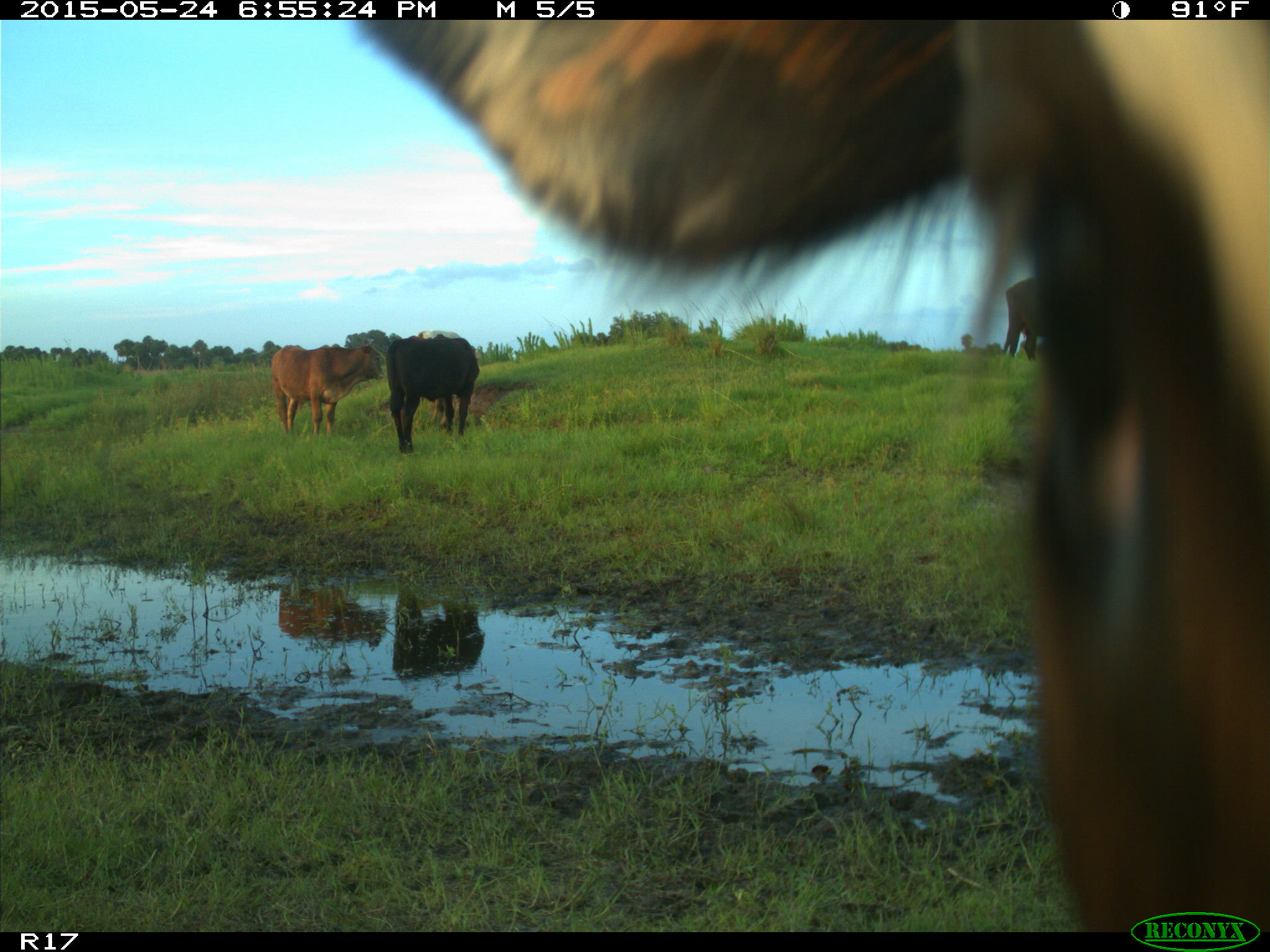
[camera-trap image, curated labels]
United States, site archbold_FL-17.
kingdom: Animalia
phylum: Chordata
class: Mammalia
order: Artiodactyla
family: Bovidae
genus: Bos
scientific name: Bos taurus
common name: domestic cow